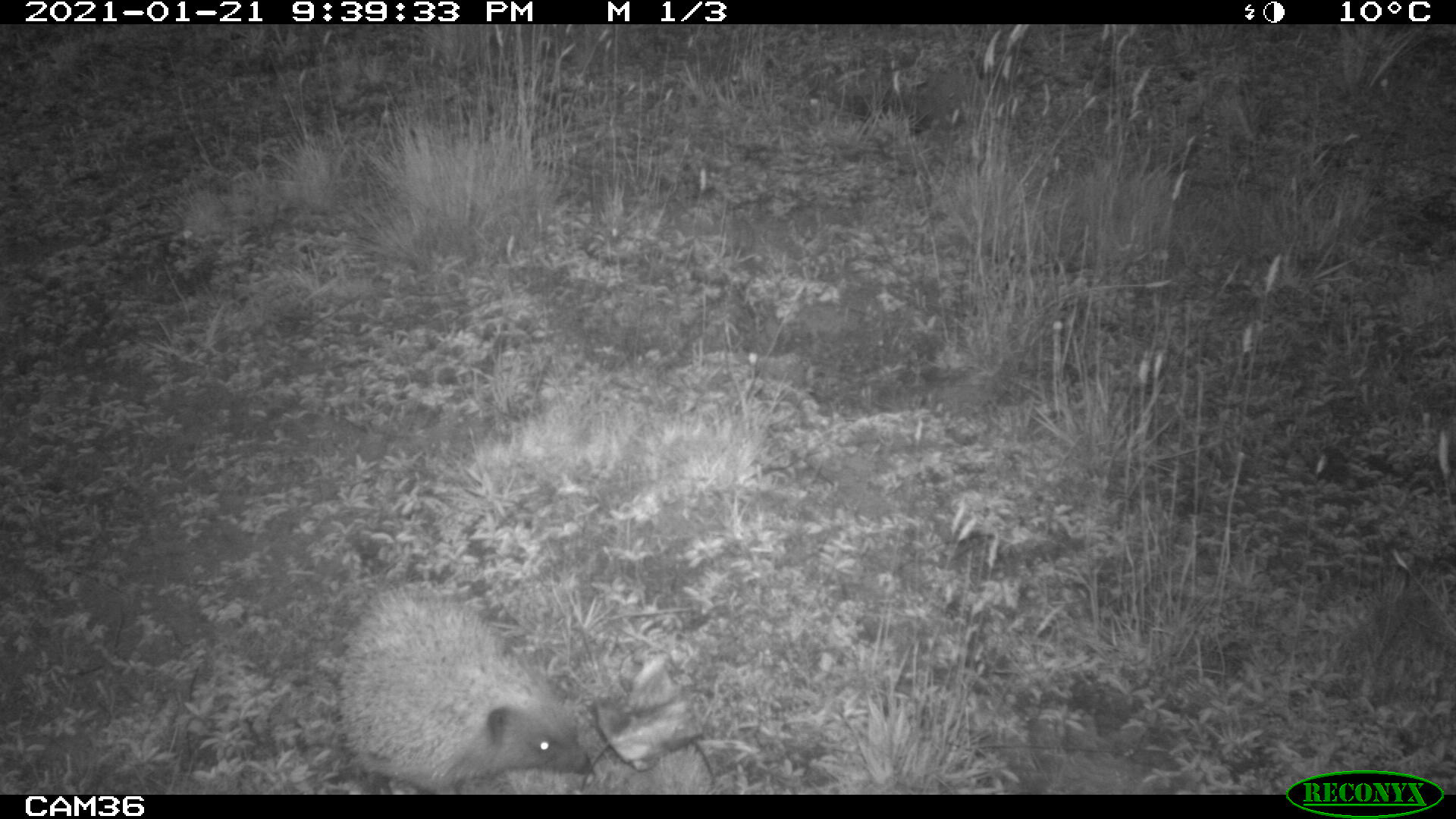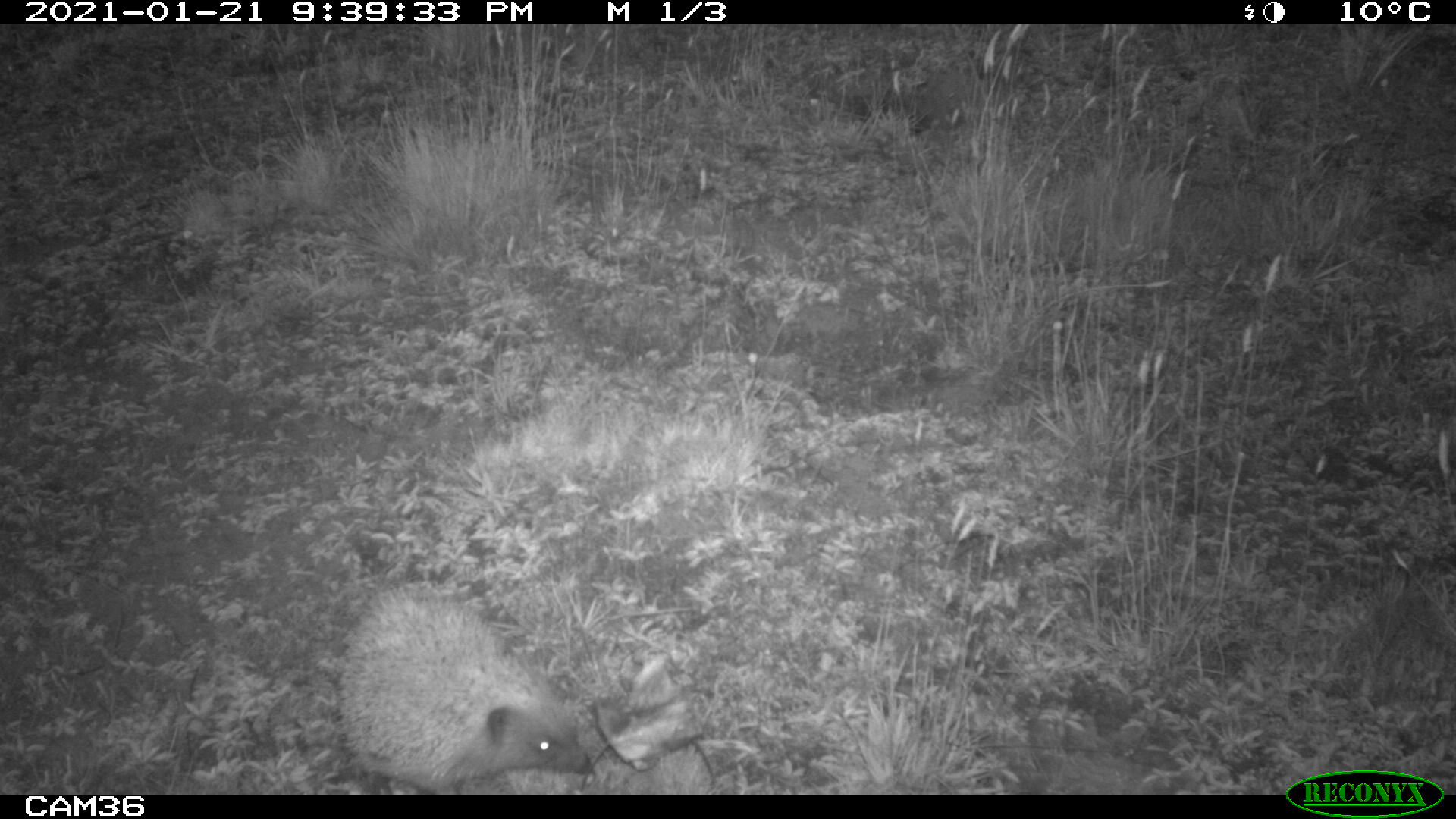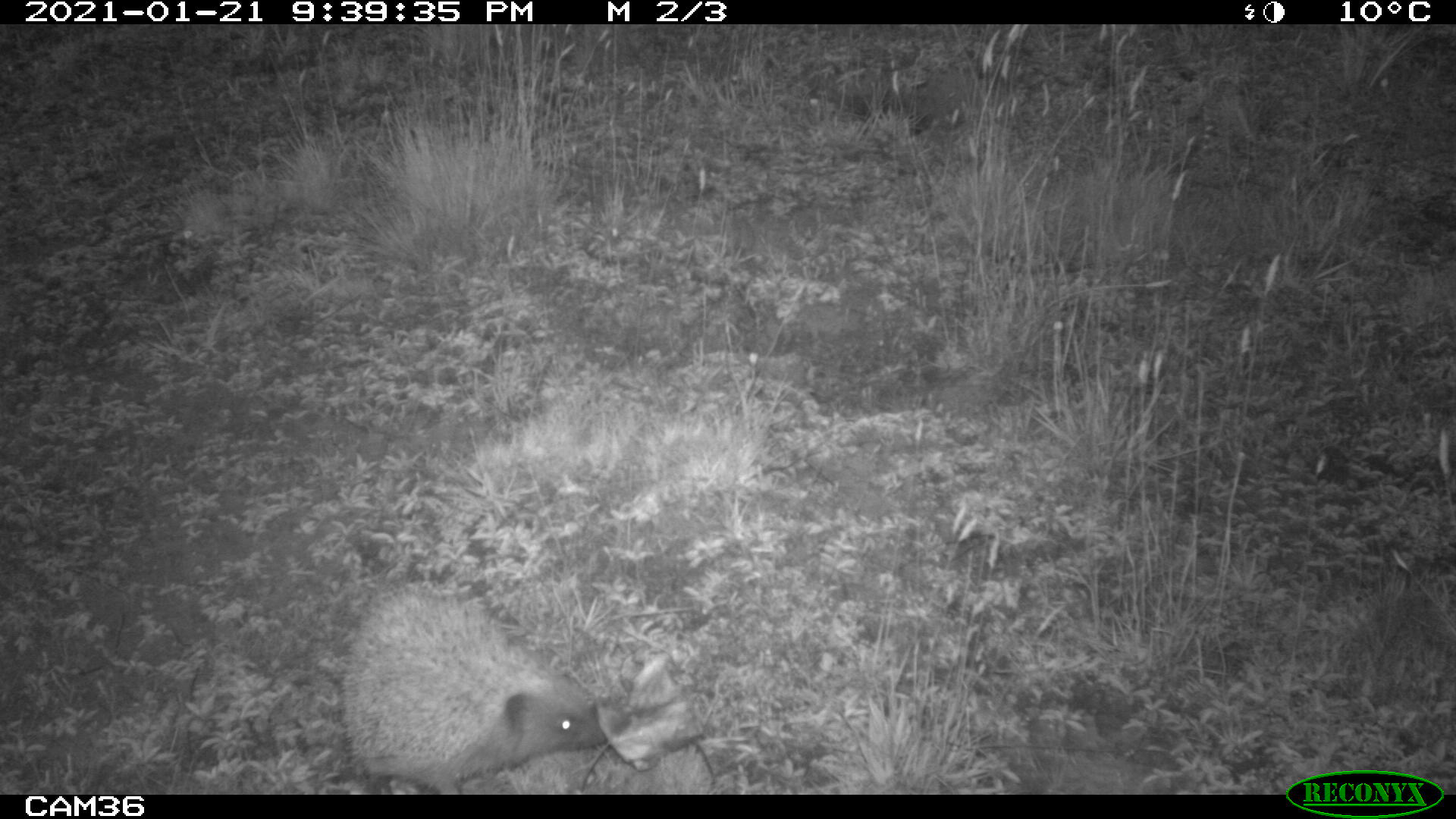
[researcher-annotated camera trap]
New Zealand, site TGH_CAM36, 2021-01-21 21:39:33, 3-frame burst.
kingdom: Animalia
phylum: Chordata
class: Mammalia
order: Eulipotyphla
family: Erinaceidae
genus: Erinaceus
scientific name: Erinaceus europaeus europaeus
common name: european hedgehog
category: hedgehog